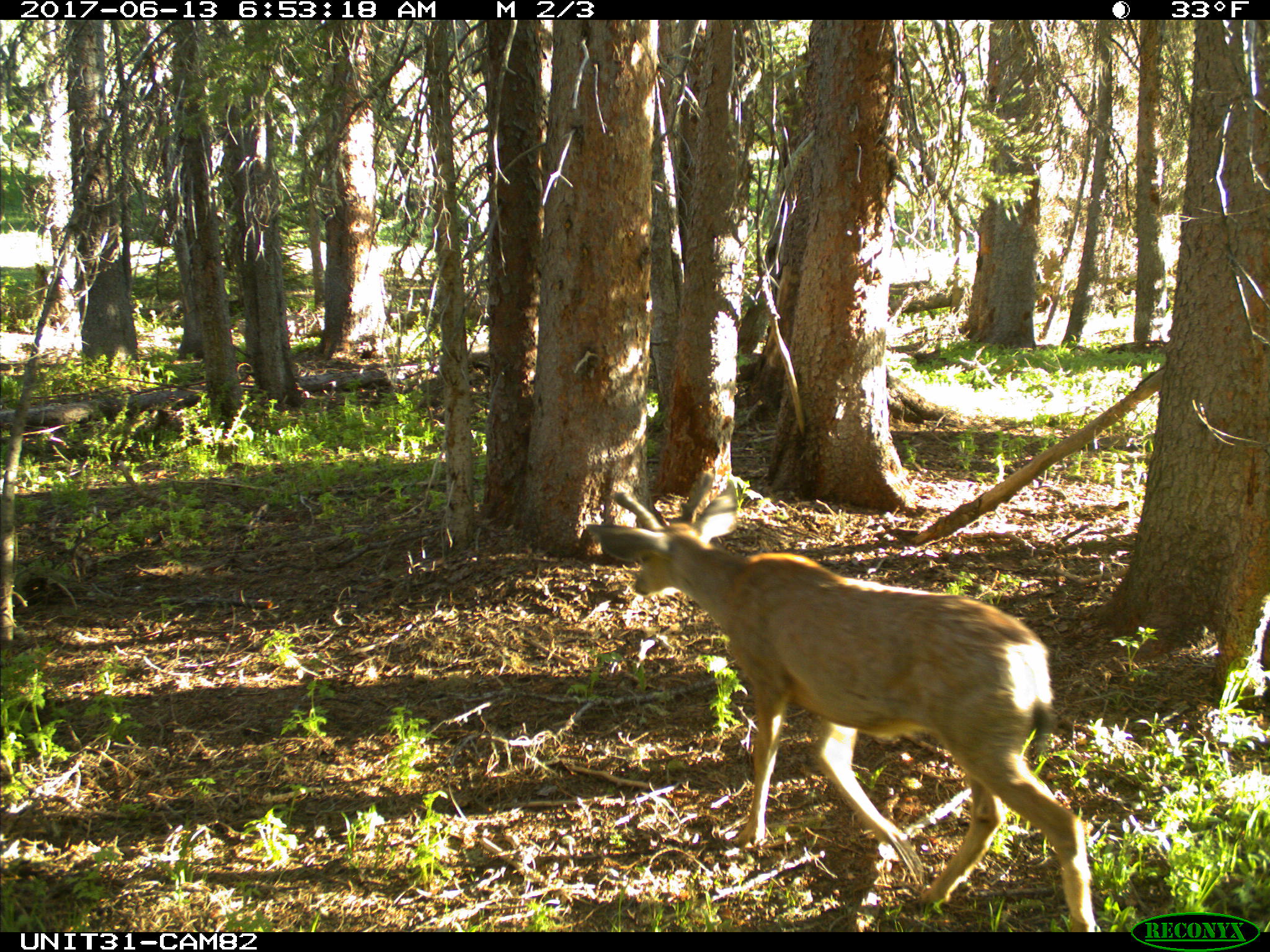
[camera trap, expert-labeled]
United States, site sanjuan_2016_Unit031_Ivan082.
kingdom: Animalia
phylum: Chordata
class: Mammalia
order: Artiodactyla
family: Cervidae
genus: Odocoileus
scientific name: Odocoileus hemionus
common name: mule deer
Odocoileus hemionus (mule deer).